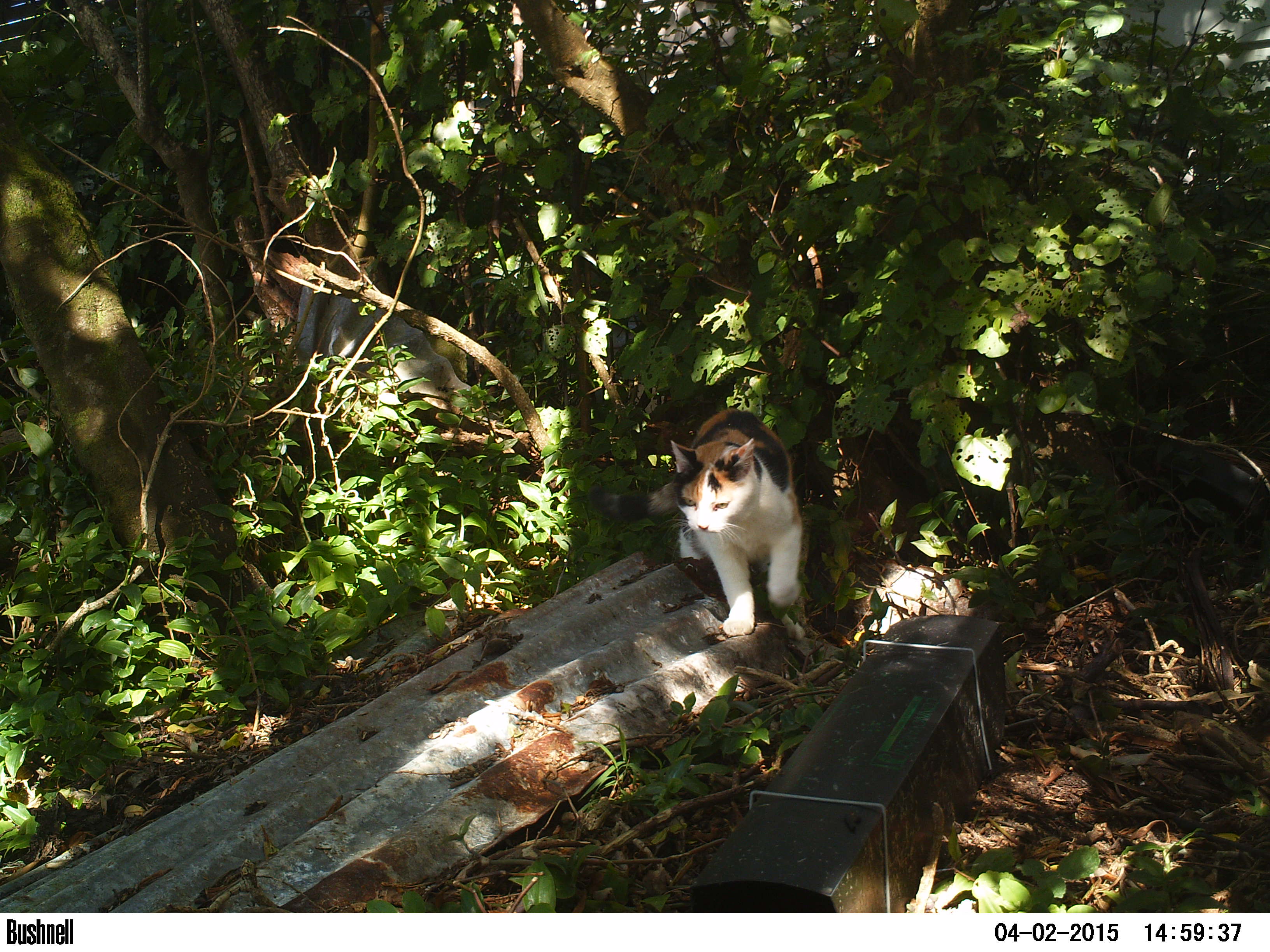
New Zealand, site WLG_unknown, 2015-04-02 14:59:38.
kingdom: Animalia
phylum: Chordata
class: Mammalia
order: Carnivora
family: Felidae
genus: Felis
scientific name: Felis catus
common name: domestic cat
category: cat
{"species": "cat (domestic cat) (Felis catus)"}